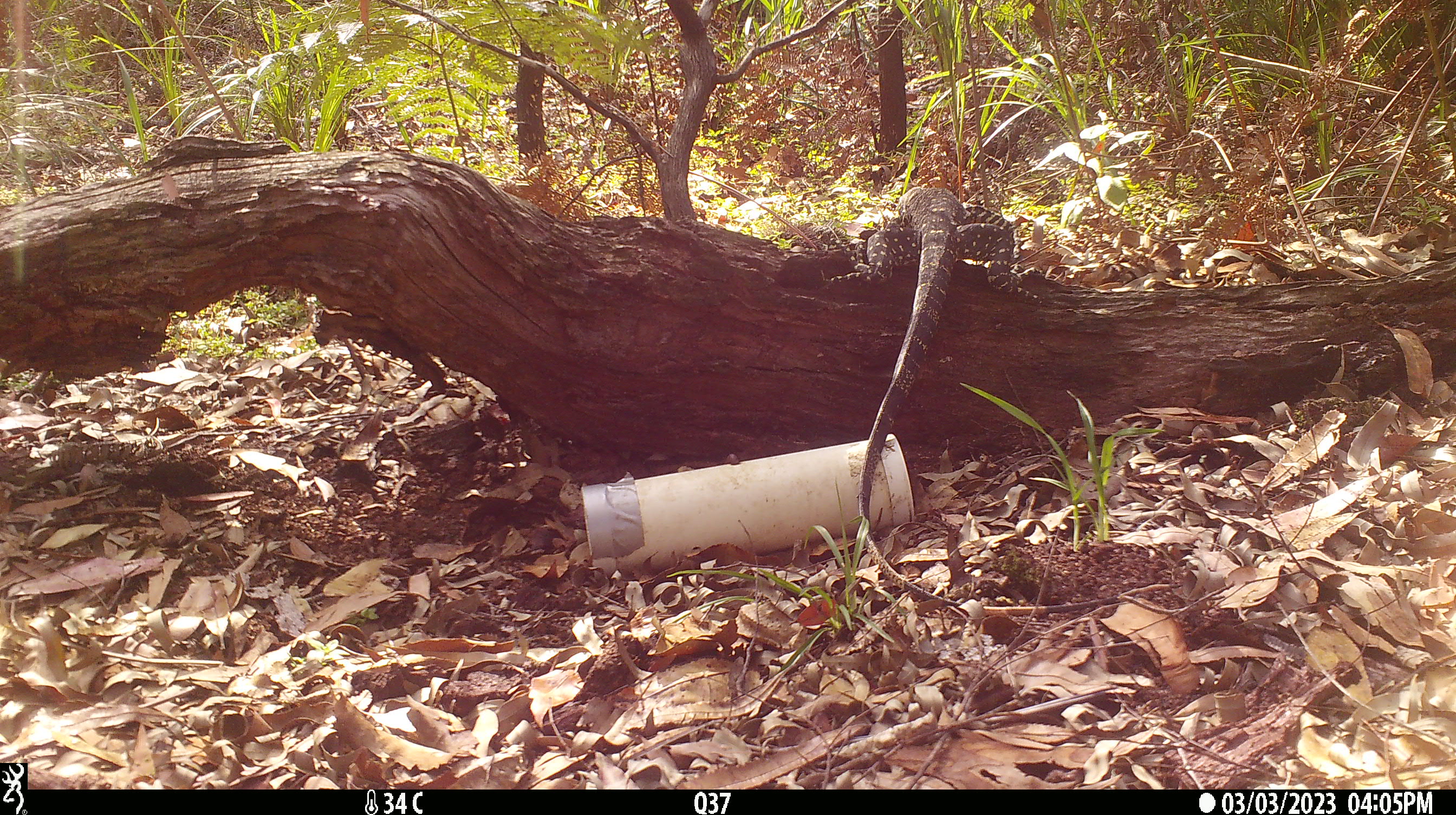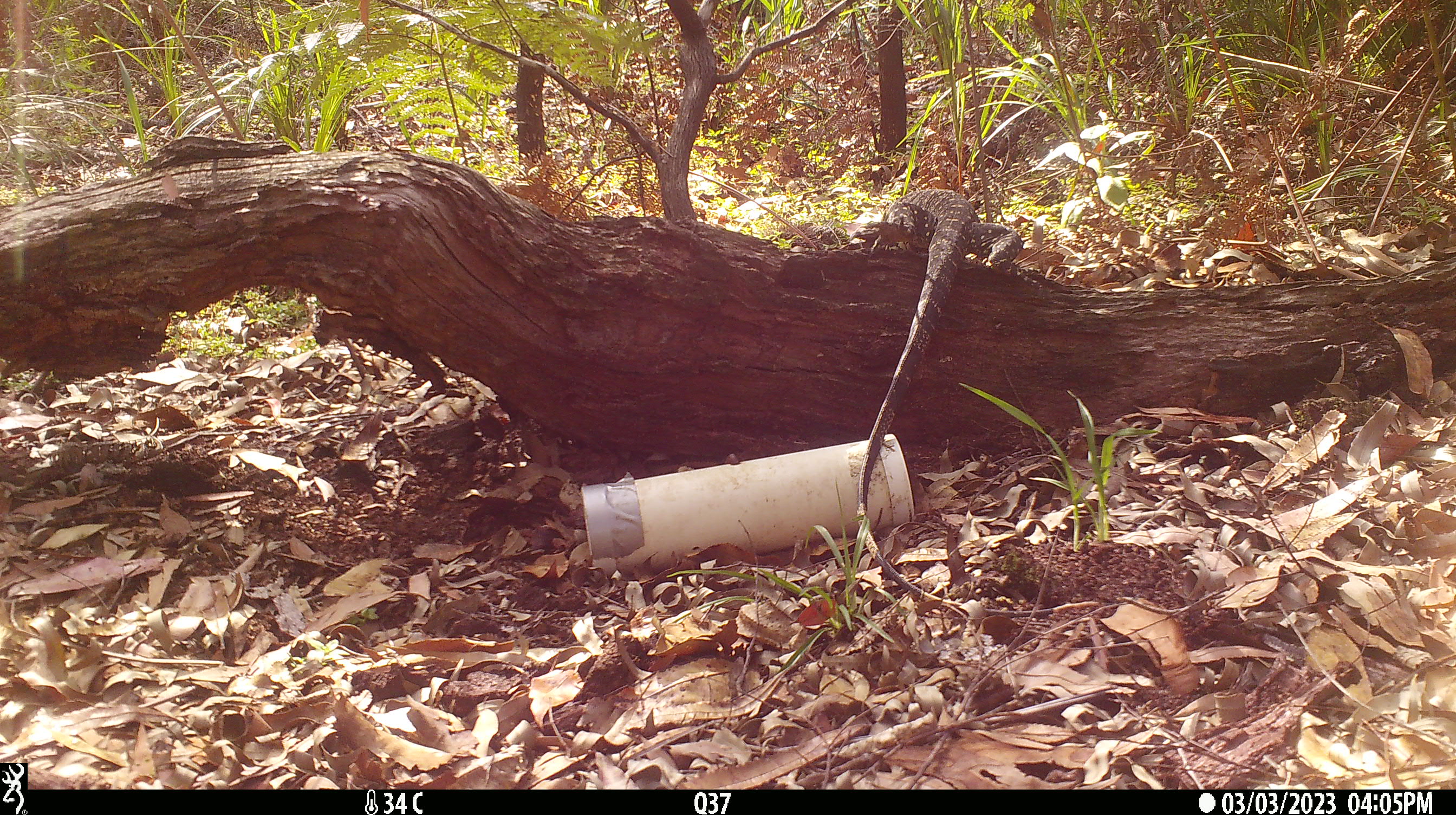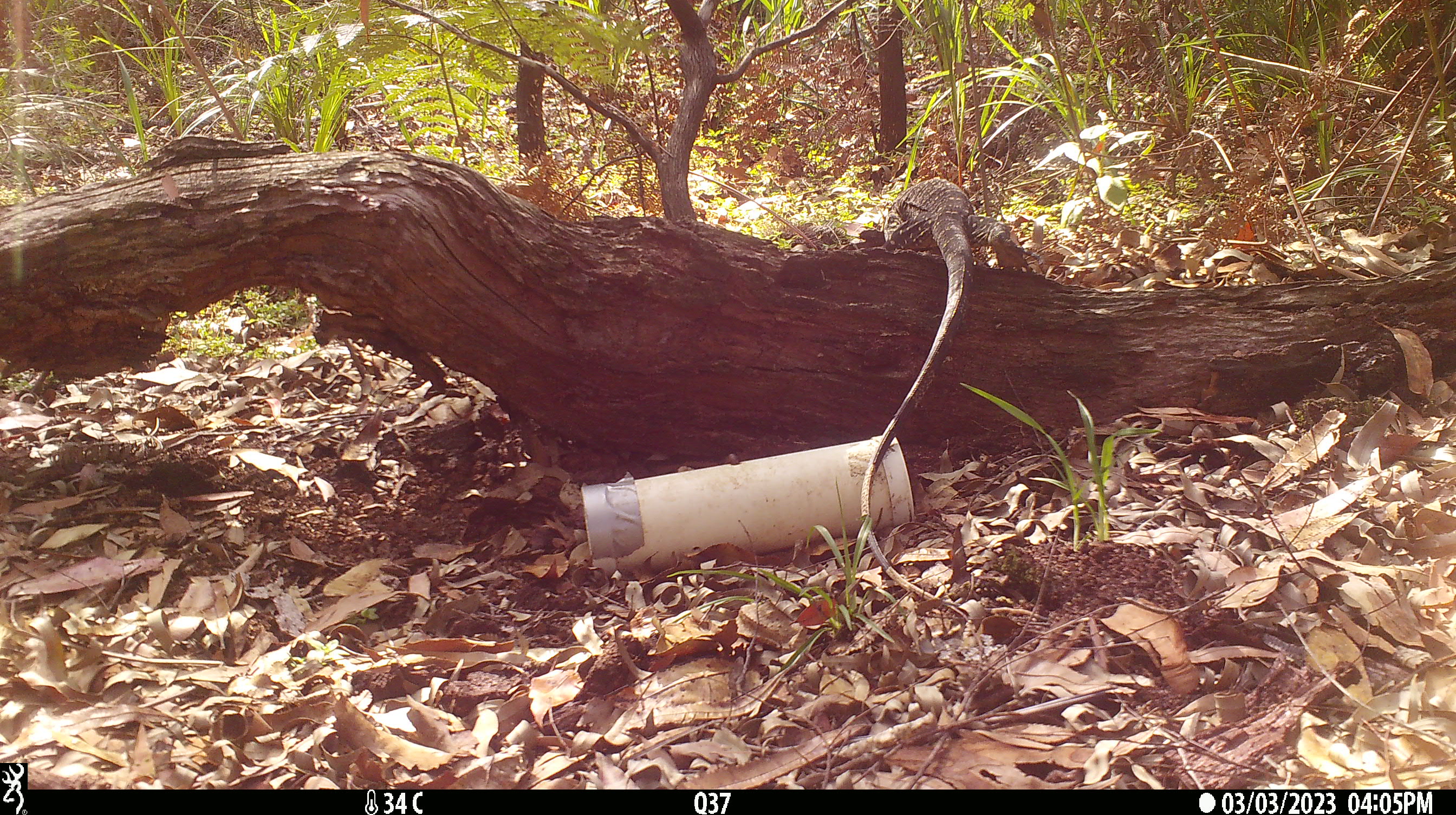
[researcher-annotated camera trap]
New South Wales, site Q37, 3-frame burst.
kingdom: Animalia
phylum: Chordata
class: Reptilia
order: Squamata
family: Varanidae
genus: Varanus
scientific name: Varanus varius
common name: lace monitor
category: goanna